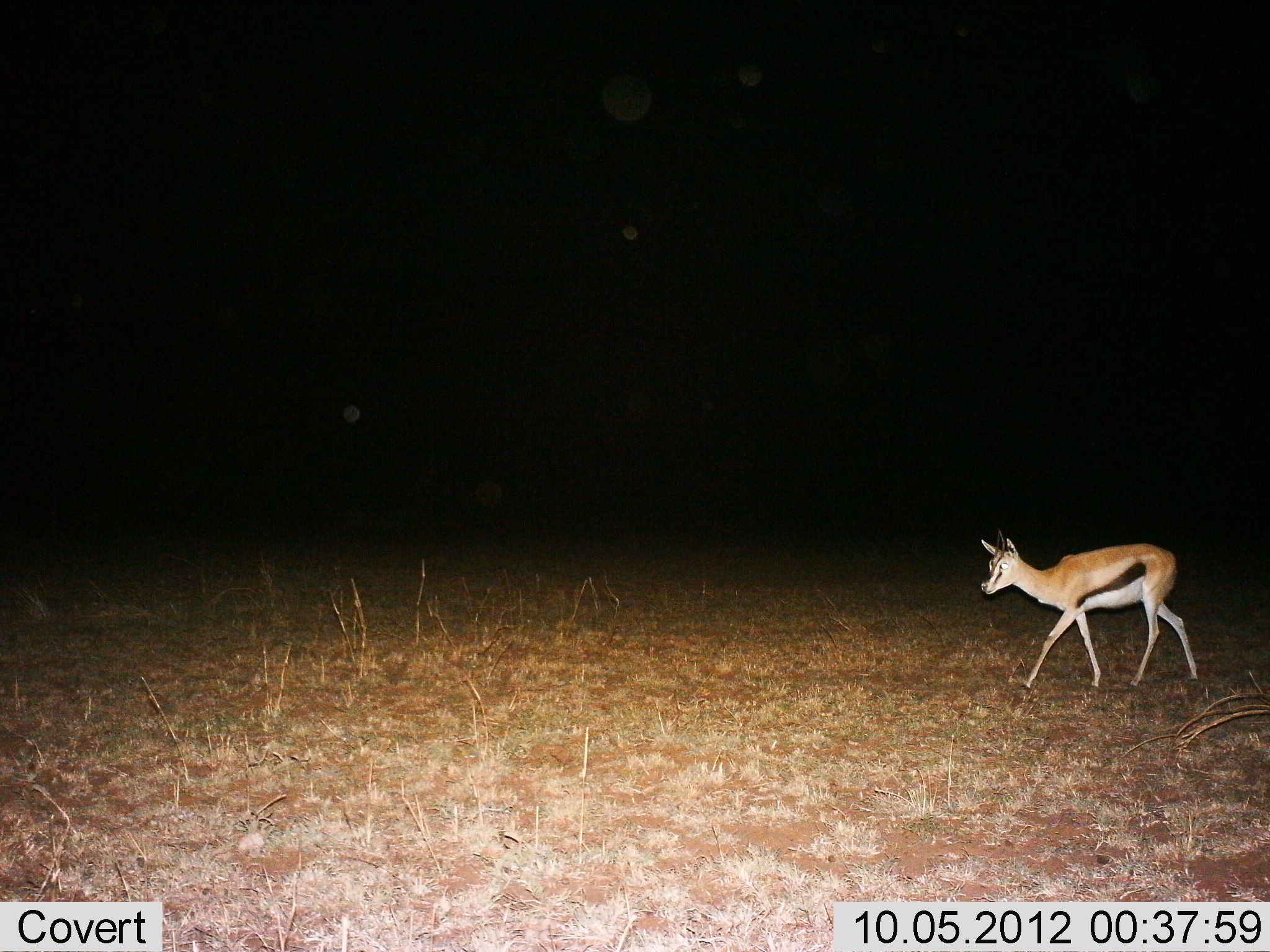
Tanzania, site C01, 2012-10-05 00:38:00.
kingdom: Animalia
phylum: Chordata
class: Mammalia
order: Artiodactyla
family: Bovidae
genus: Eudorcas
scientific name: Eudorcas thomsonii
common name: thomson's gazelle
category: gazellethomsons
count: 1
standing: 0%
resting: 0%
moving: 100%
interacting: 0%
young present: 0%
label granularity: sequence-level